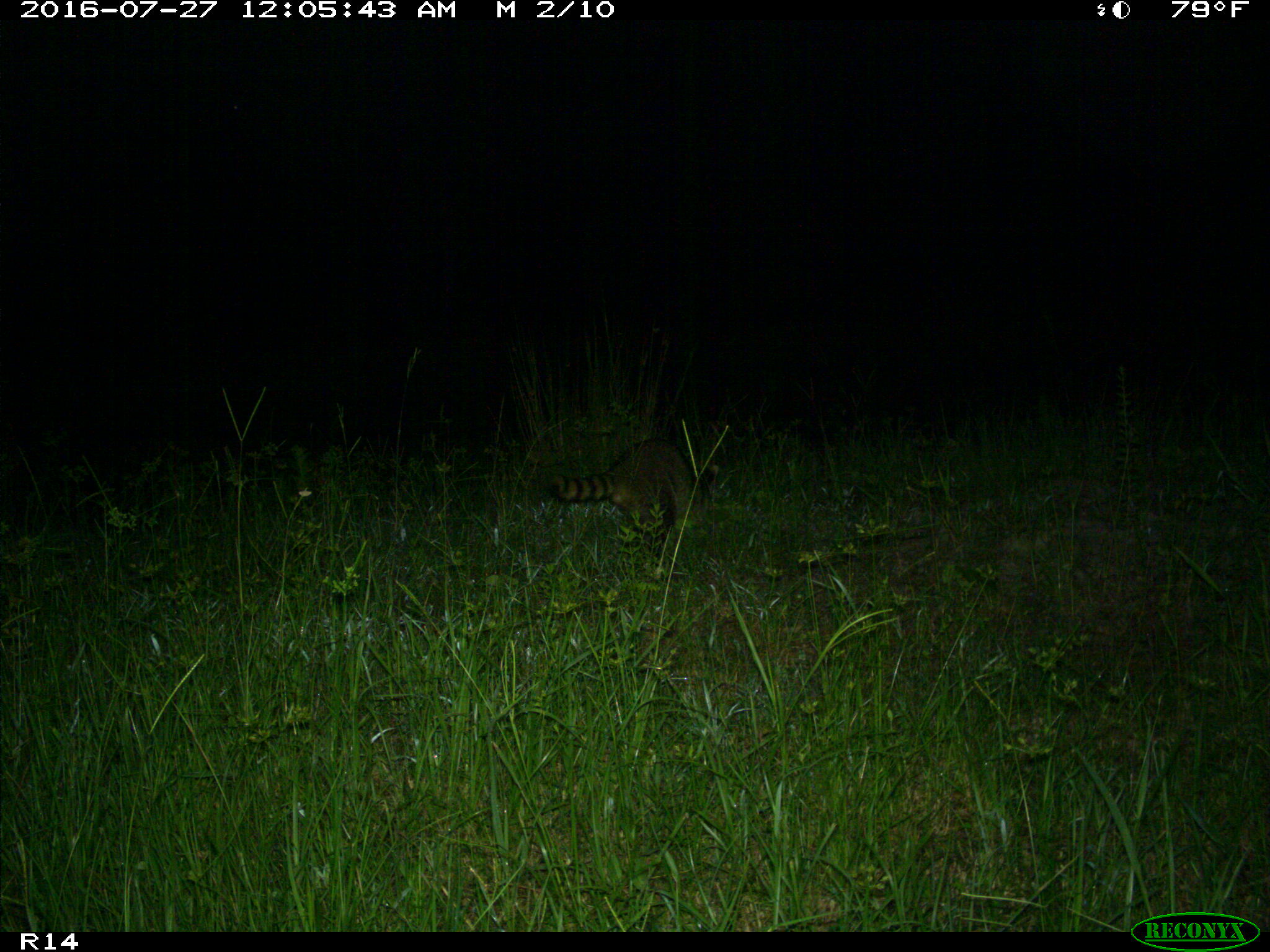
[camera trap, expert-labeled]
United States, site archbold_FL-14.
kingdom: Animalia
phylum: Chordata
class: Mammalia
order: Carnivora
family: Procyonidae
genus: Procyon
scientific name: Procyon lotor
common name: common raccoon